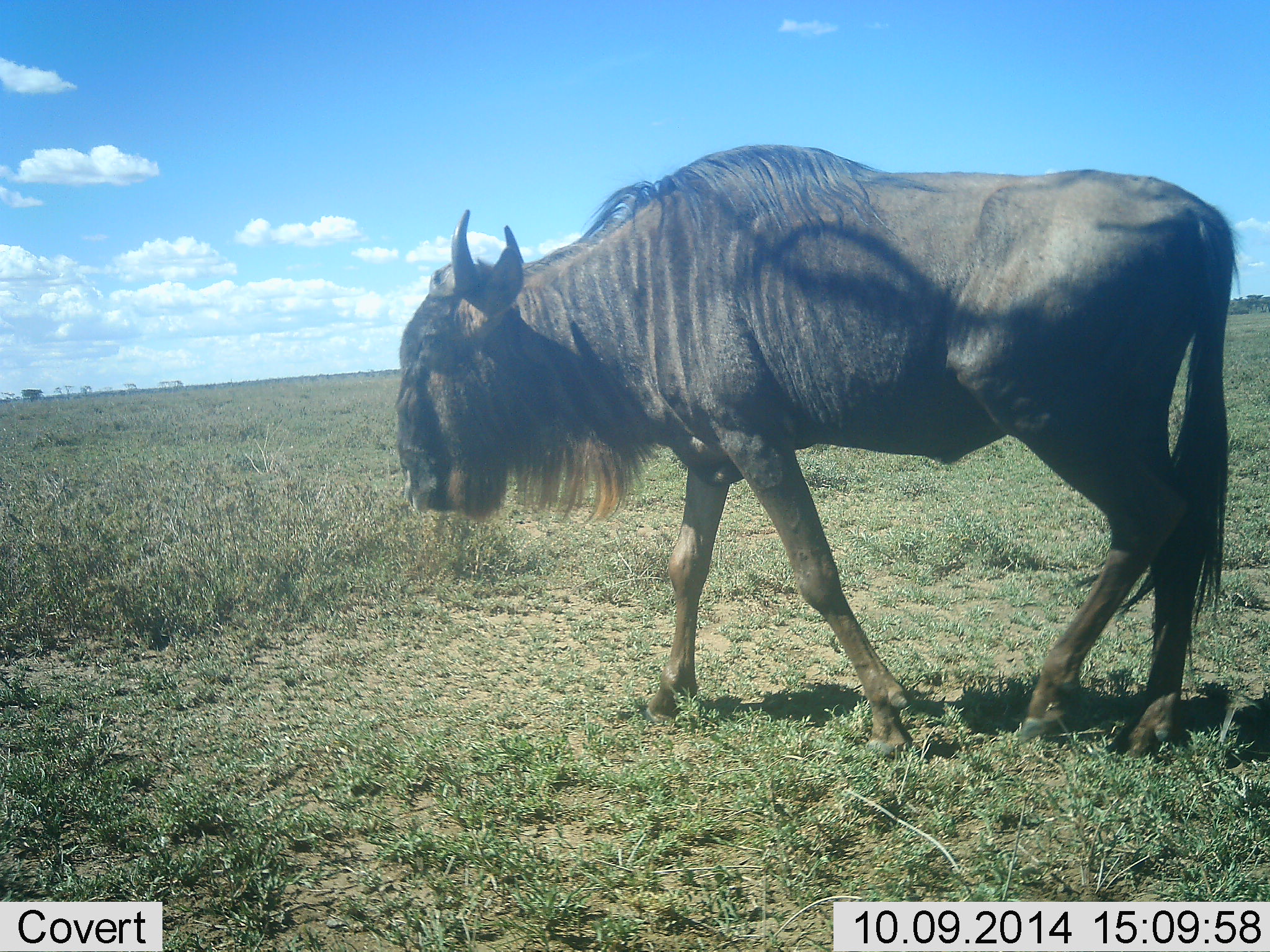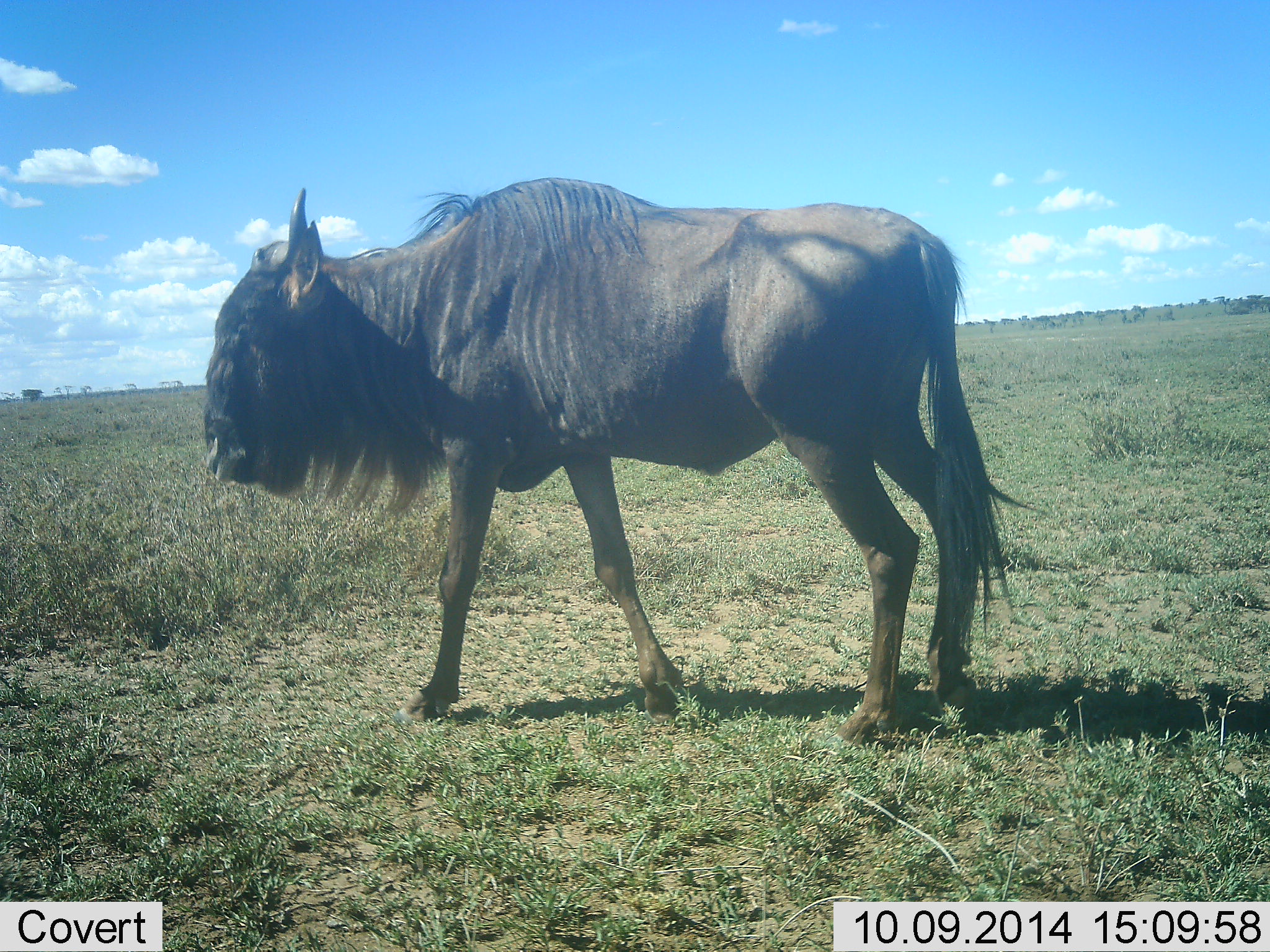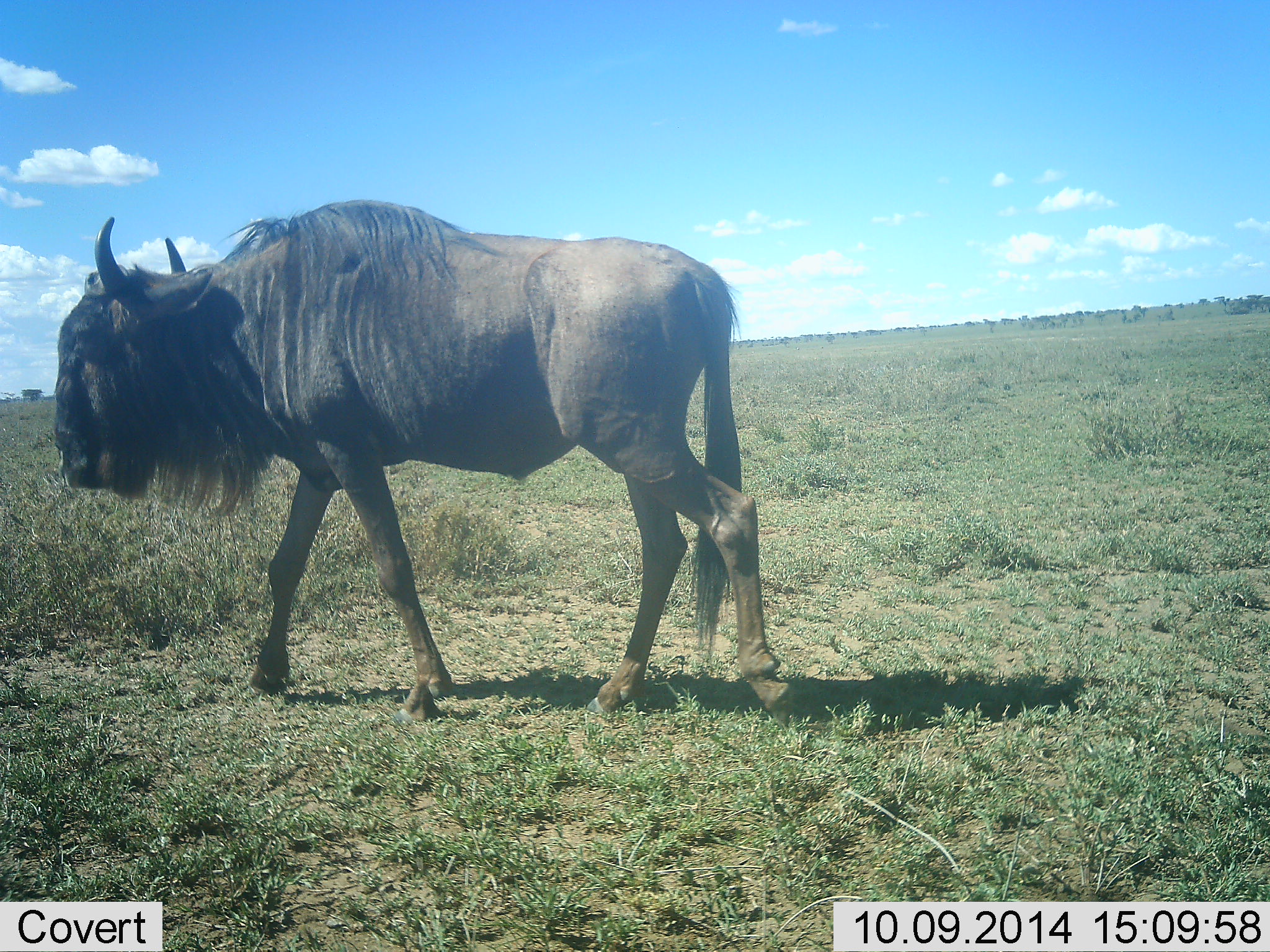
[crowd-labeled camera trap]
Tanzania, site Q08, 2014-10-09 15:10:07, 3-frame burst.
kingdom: Animalia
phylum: Chordata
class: Mammalia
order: Artiodactyla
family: Bovidae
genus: Connochaetes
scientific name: Connochaetes taurinus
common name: blue wildebeest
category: wildebeest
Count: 1.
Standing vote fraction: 30%.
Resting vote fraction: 0%.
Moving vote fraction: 70%.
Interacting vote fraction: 0%.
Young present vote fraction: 0%.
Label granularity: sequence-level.